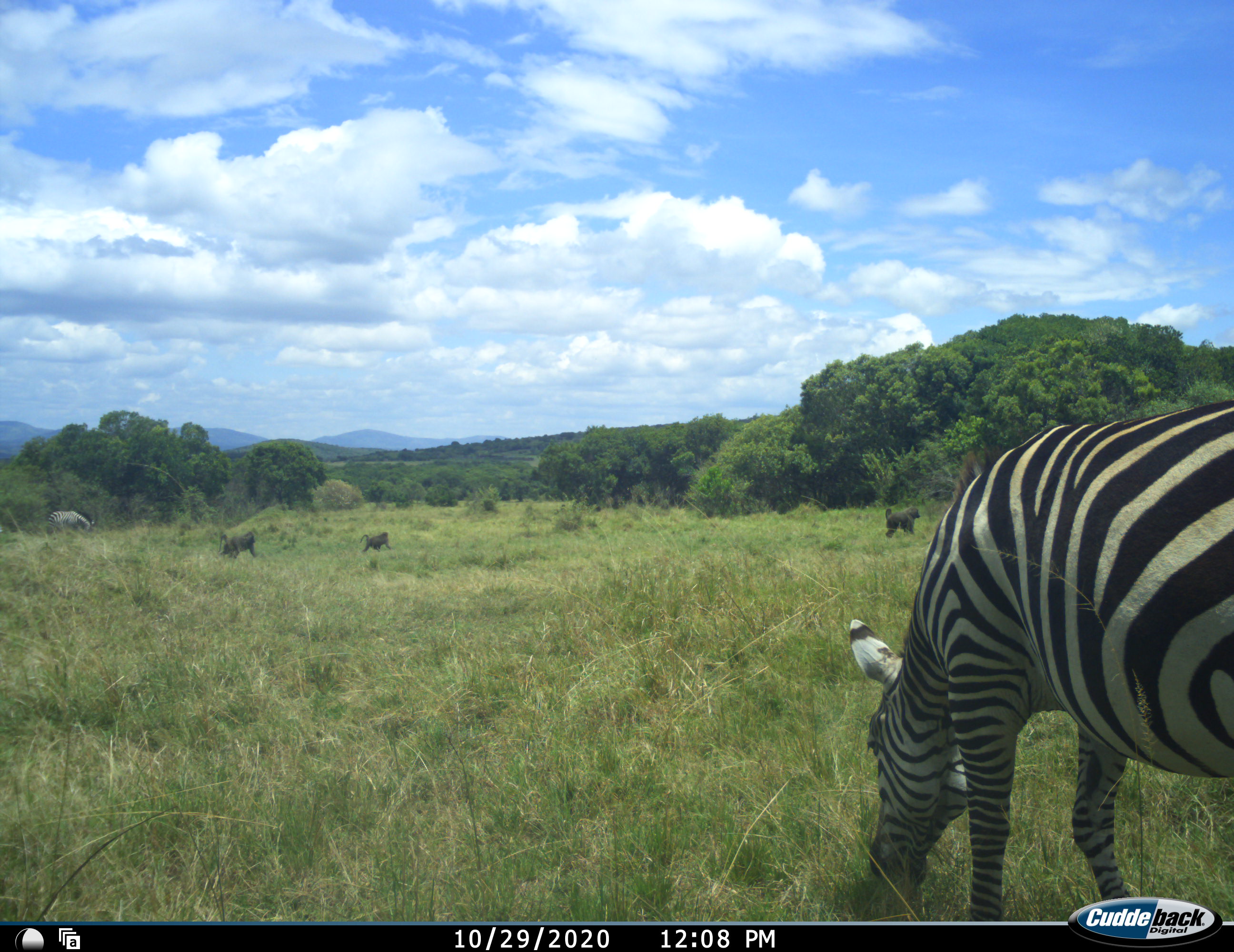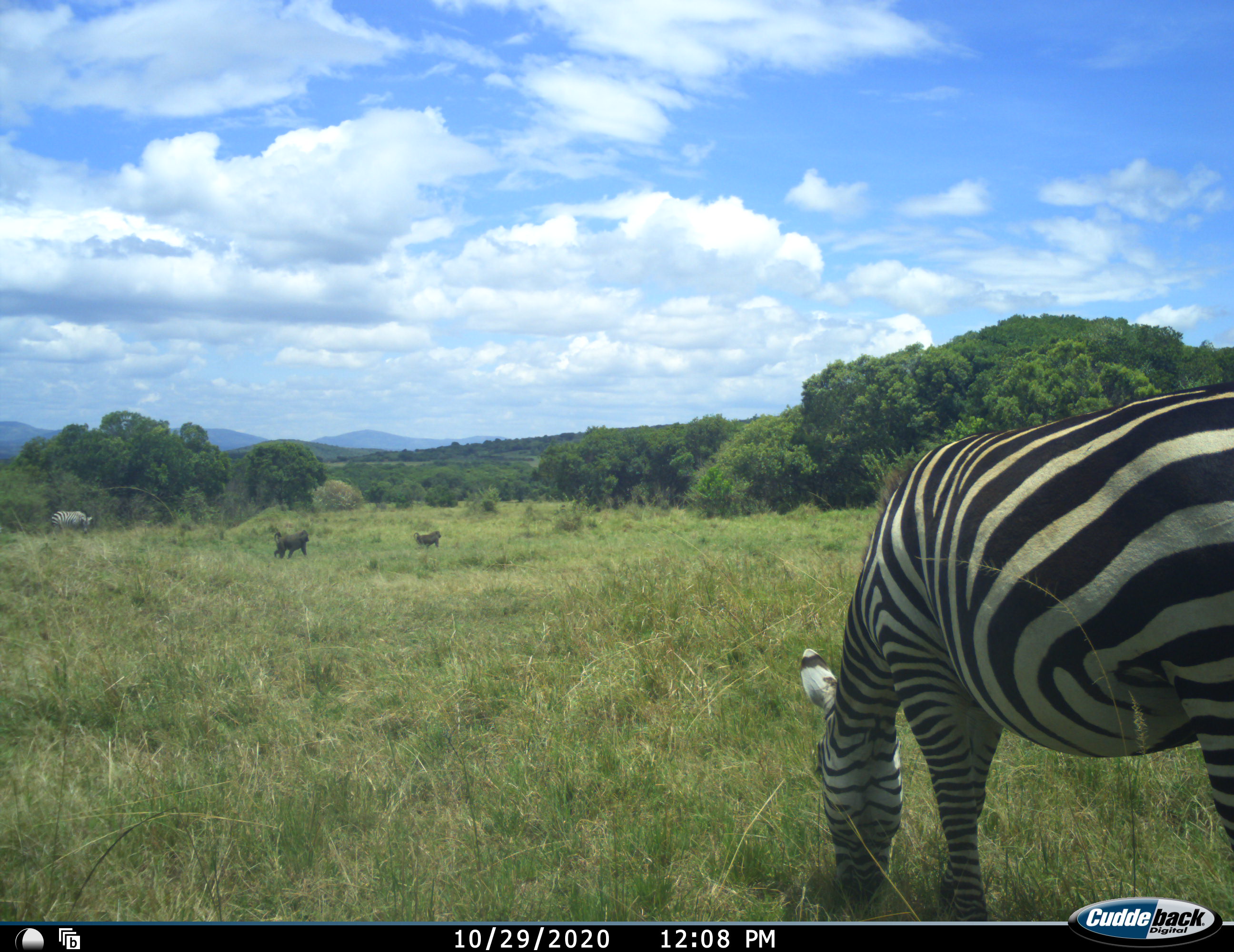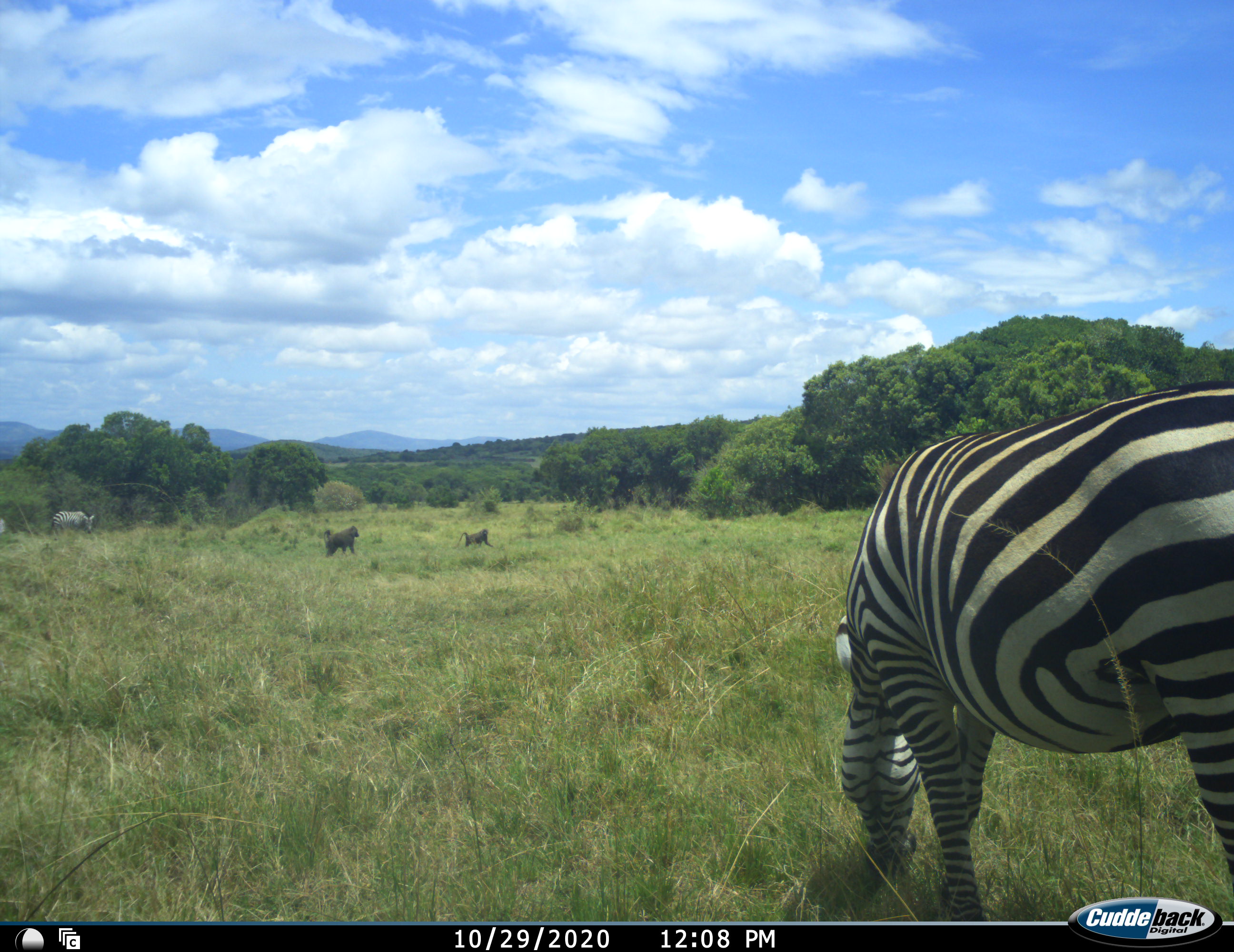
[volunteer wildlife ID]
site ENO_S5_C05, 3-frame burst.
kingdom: Animalia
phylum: Chordata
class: Mammalia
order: Primates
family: Cercopithecidae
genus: Papio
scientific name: Papio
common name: baboon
Baboon (Papio), count 3. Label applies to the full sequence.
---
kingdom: Animalia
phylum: Chordata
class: Mammalia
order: Perissodactyla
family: Equidae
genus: Equus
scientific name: Equus quagga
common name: plains zebra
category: zebraplains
Zebraplains (plains zebra) (Equus quagga), count 2. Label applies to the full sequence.